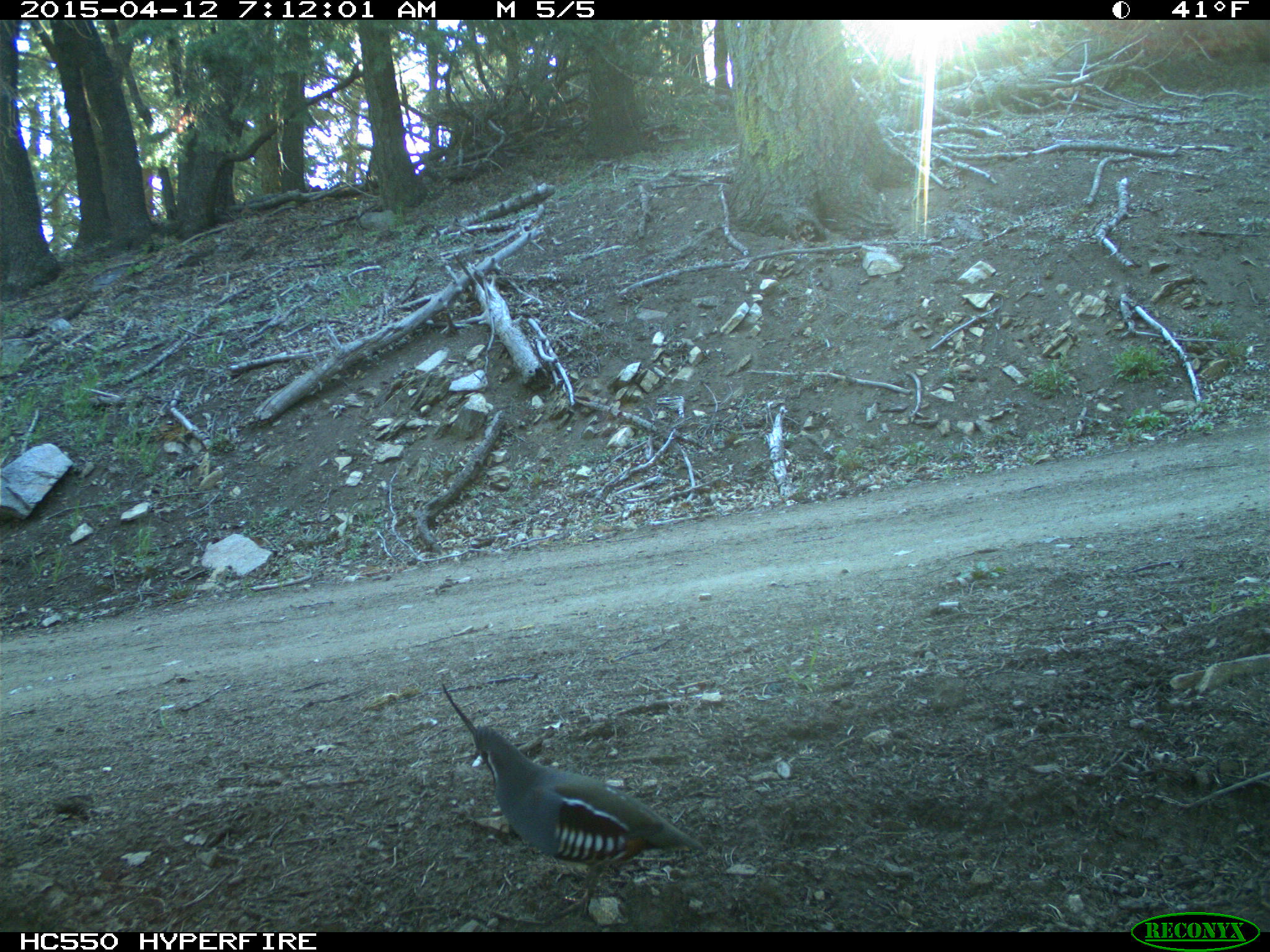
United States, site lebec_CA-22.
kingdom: Animalia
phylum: Chordata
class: Aves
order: Galliformes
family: Odontophoridae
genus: Callipepla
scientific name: Callipepla californica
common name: california quail